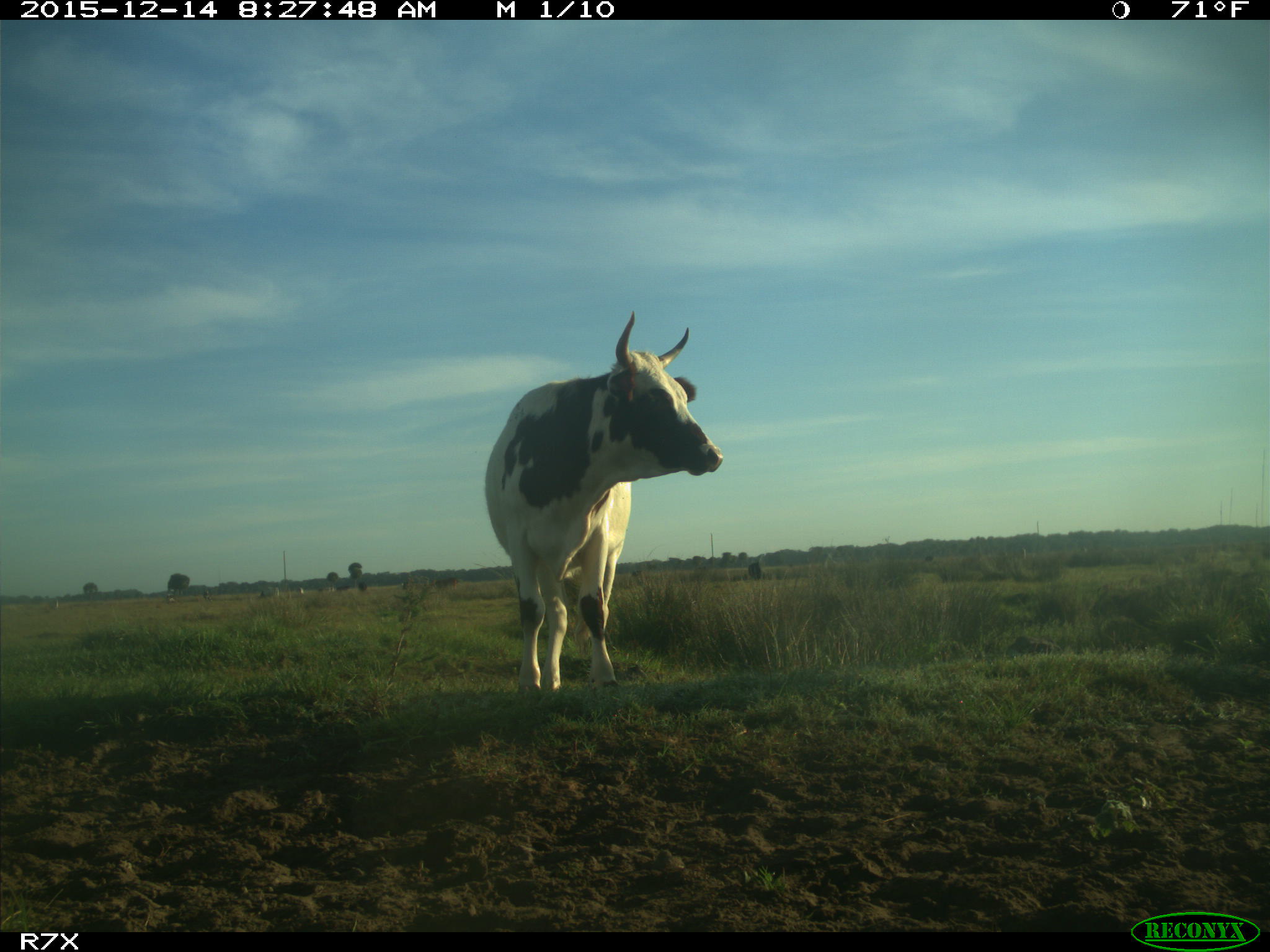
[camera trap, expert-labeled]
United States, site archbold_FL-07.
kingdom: Animalia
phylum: Chordata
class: Mammalia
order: Artiodactyla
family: Bovidae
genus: Bos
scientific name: Bos taurus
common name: domestic cow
Bos taurus (domestic cow).